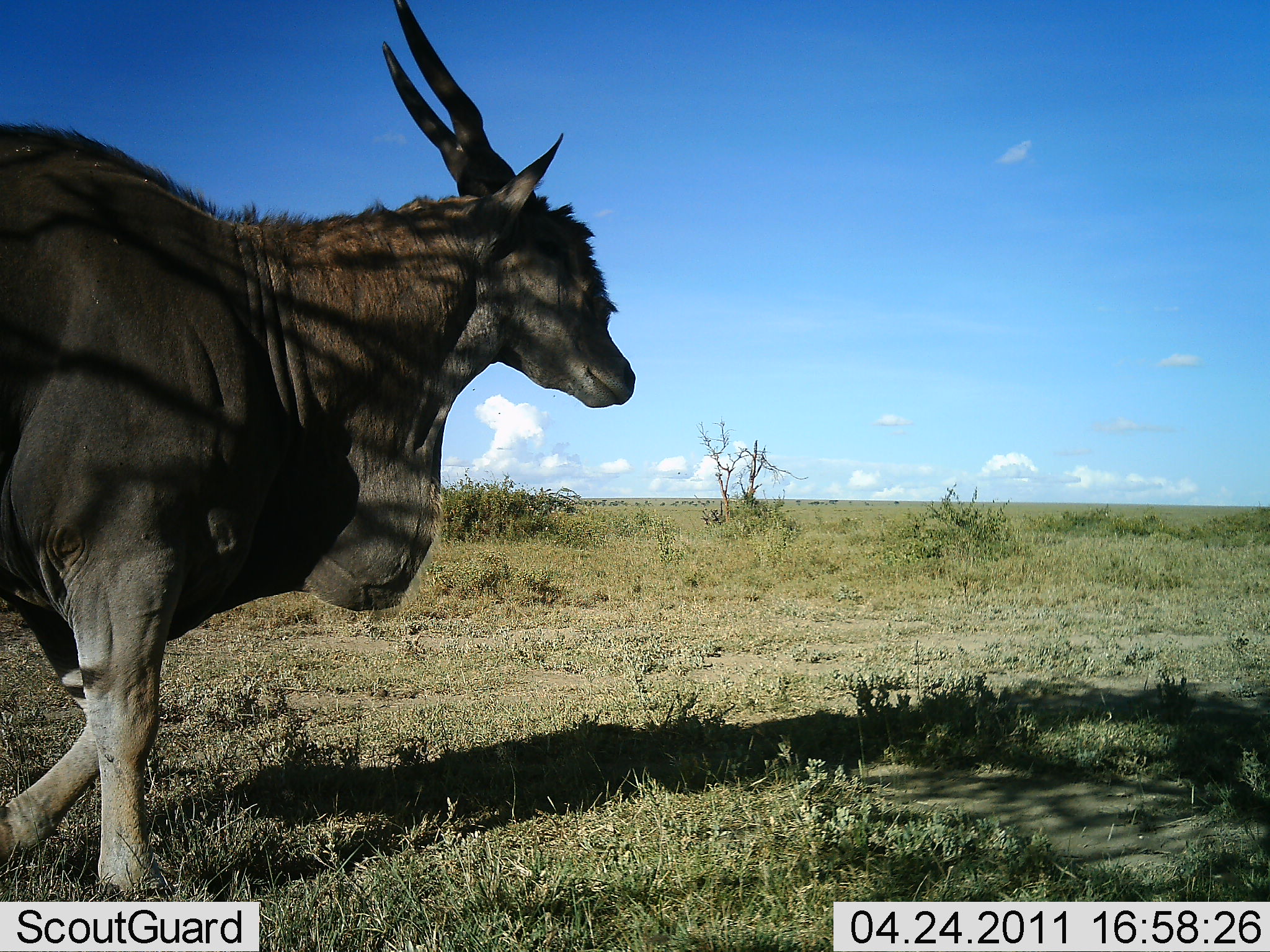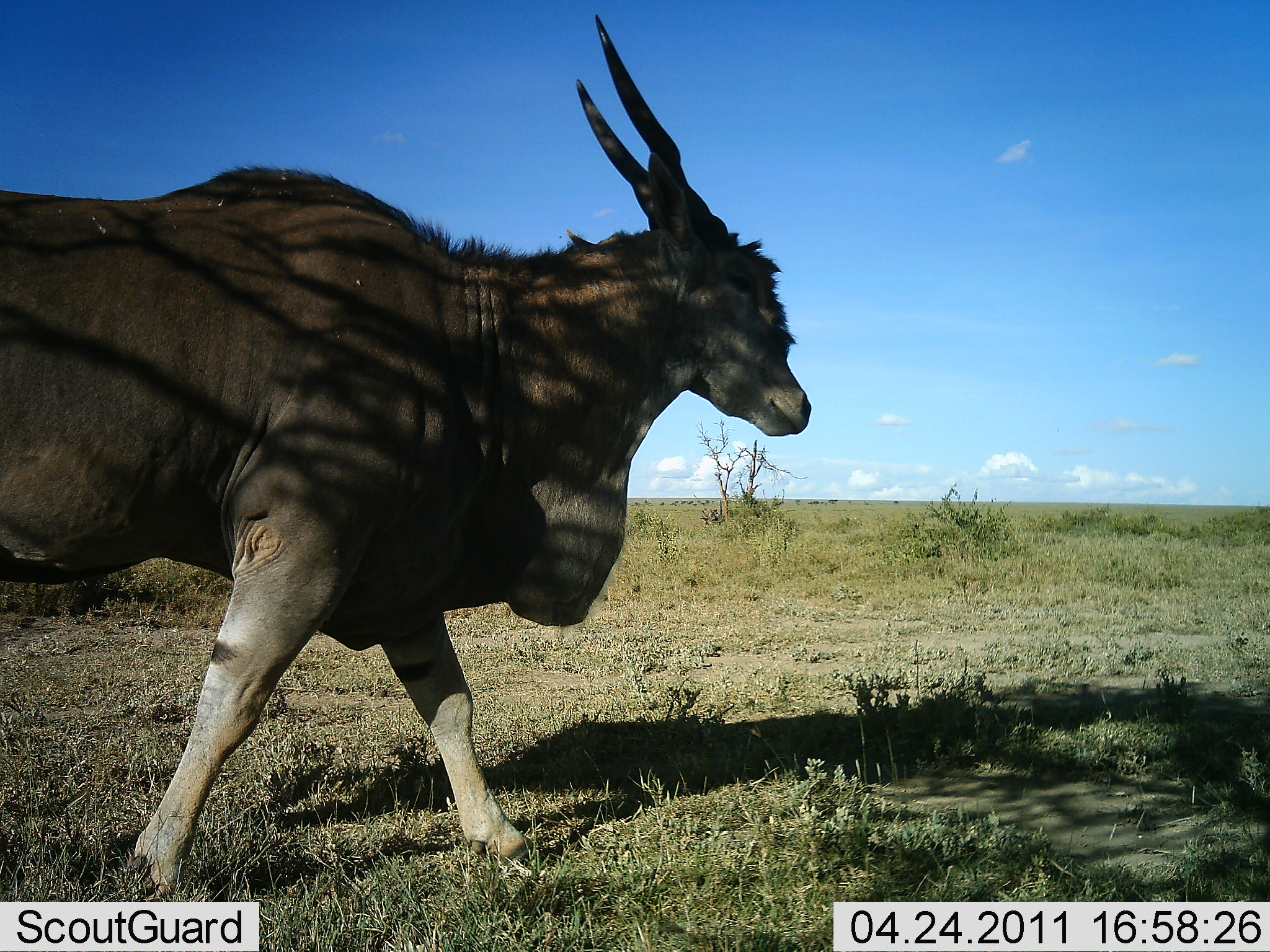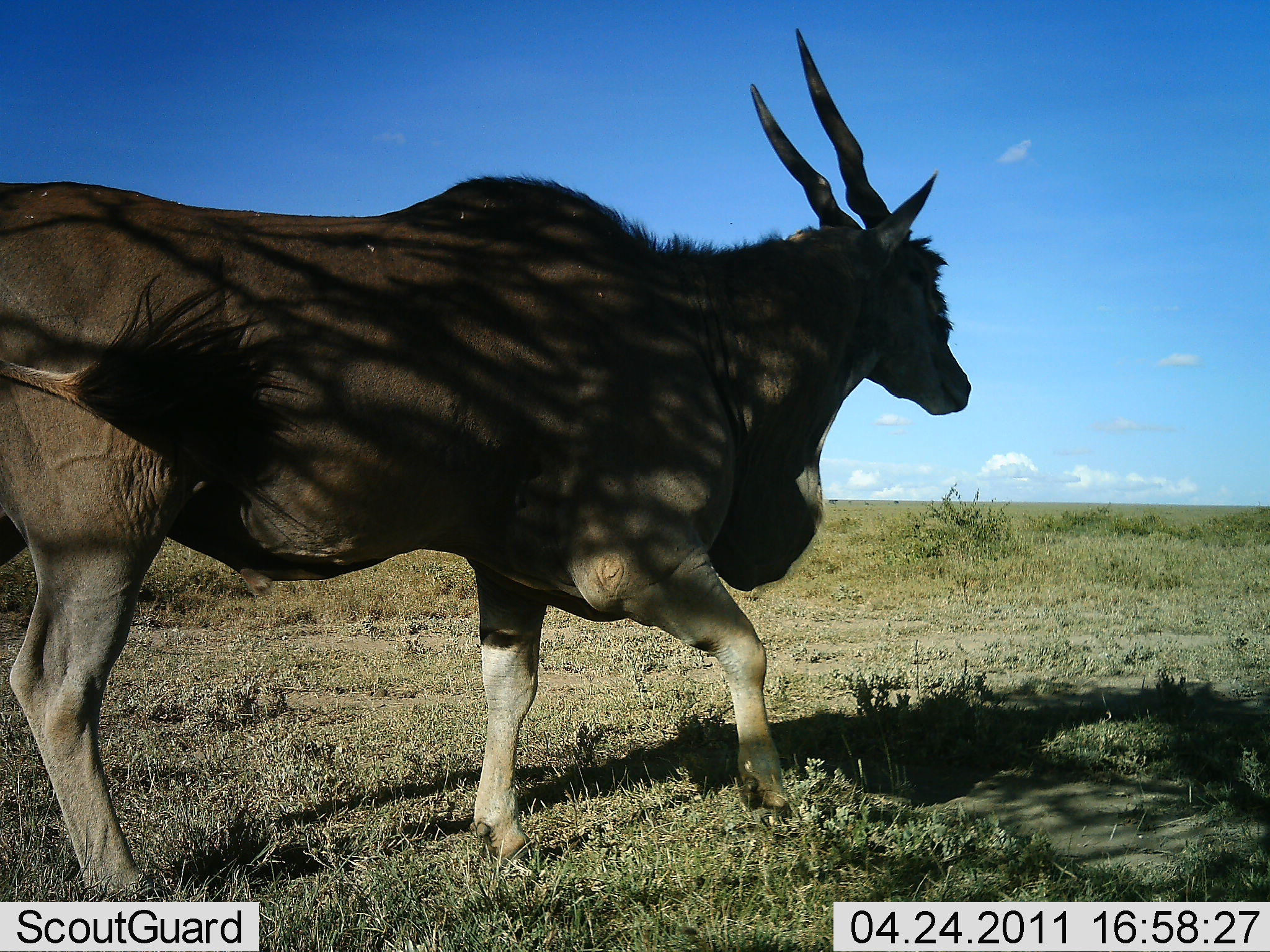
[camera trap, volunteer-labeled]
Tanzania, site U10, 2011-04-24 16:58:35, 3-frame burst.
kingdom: Animalia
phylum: Chordata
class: Mammalia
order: Artiodactyla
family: Bovidae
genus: Tragelaphus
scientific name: Tragelaphus oryx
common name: eland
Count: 1.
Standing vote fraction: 8%.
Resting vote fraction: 0%.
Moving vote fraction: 92%.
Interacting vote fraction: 0%.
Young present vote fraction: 0%.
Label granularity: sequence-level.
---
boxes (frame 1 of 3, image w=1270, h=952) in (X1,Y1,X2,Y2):
animal: (2,0,634,865)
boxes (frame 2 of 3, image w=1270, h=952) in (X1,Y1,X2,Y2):
animal: (1,13,813,878)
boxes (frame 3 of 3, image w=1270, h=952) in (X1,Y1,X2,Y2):
animal: (0,24,970,902)